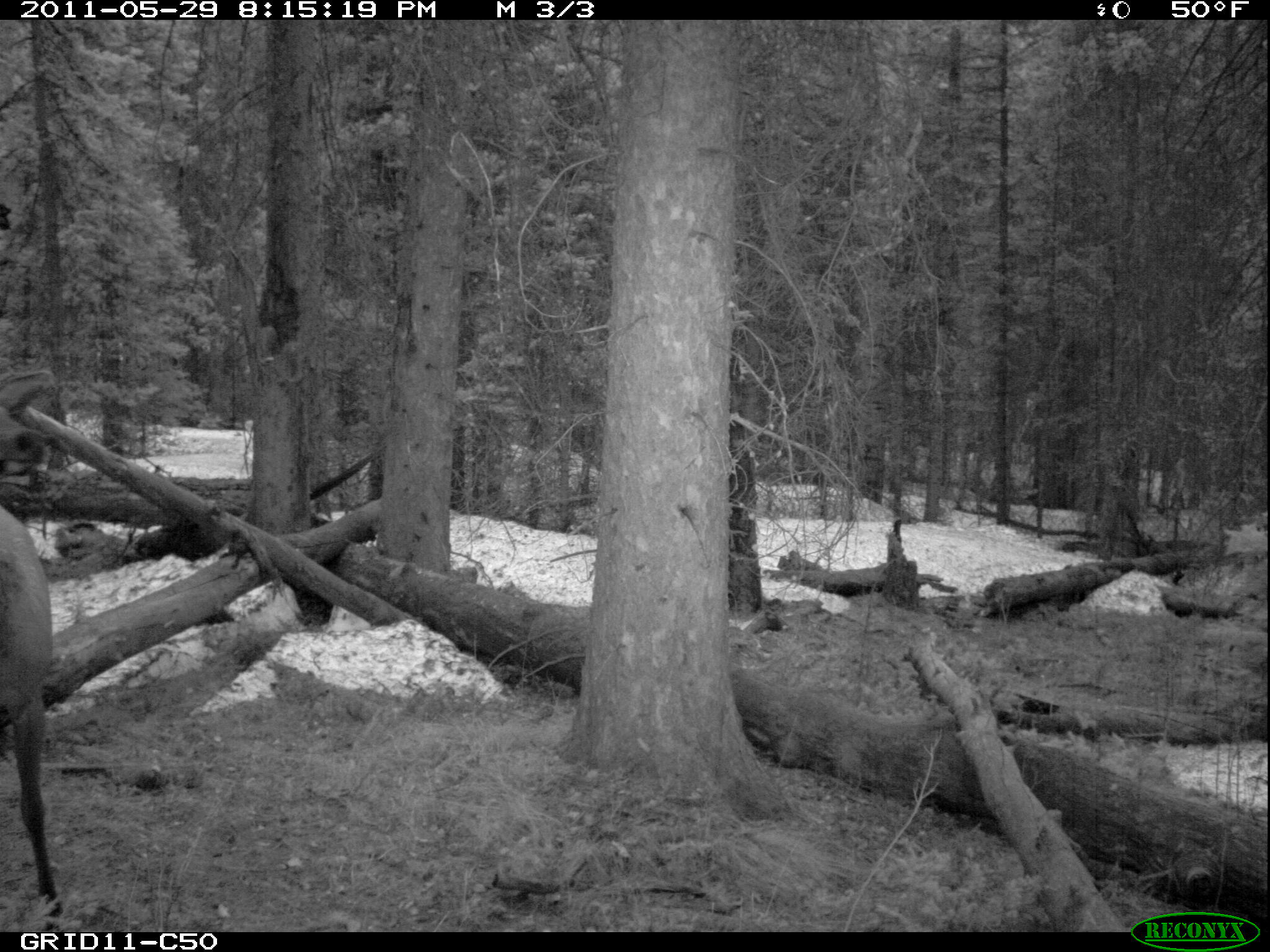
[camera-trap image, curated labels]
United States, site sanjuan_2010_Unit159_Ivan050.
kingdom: Animalia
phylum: Chordata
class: Mammalia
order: Artiodactyla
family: Cervidae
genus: Cervus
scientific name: Cervus elaphus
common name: red deer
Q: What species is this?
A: Cervus elaphus (red deer).